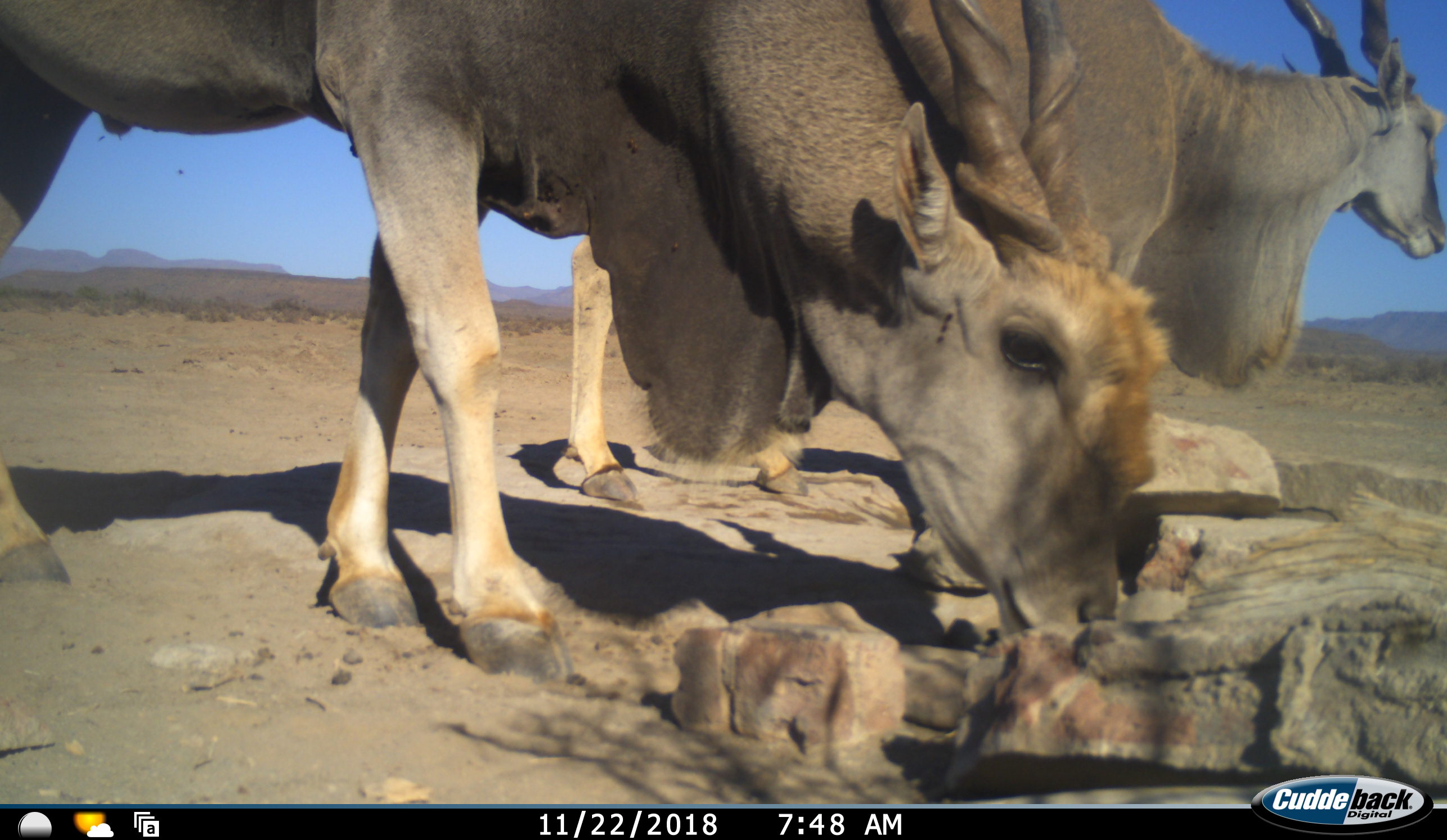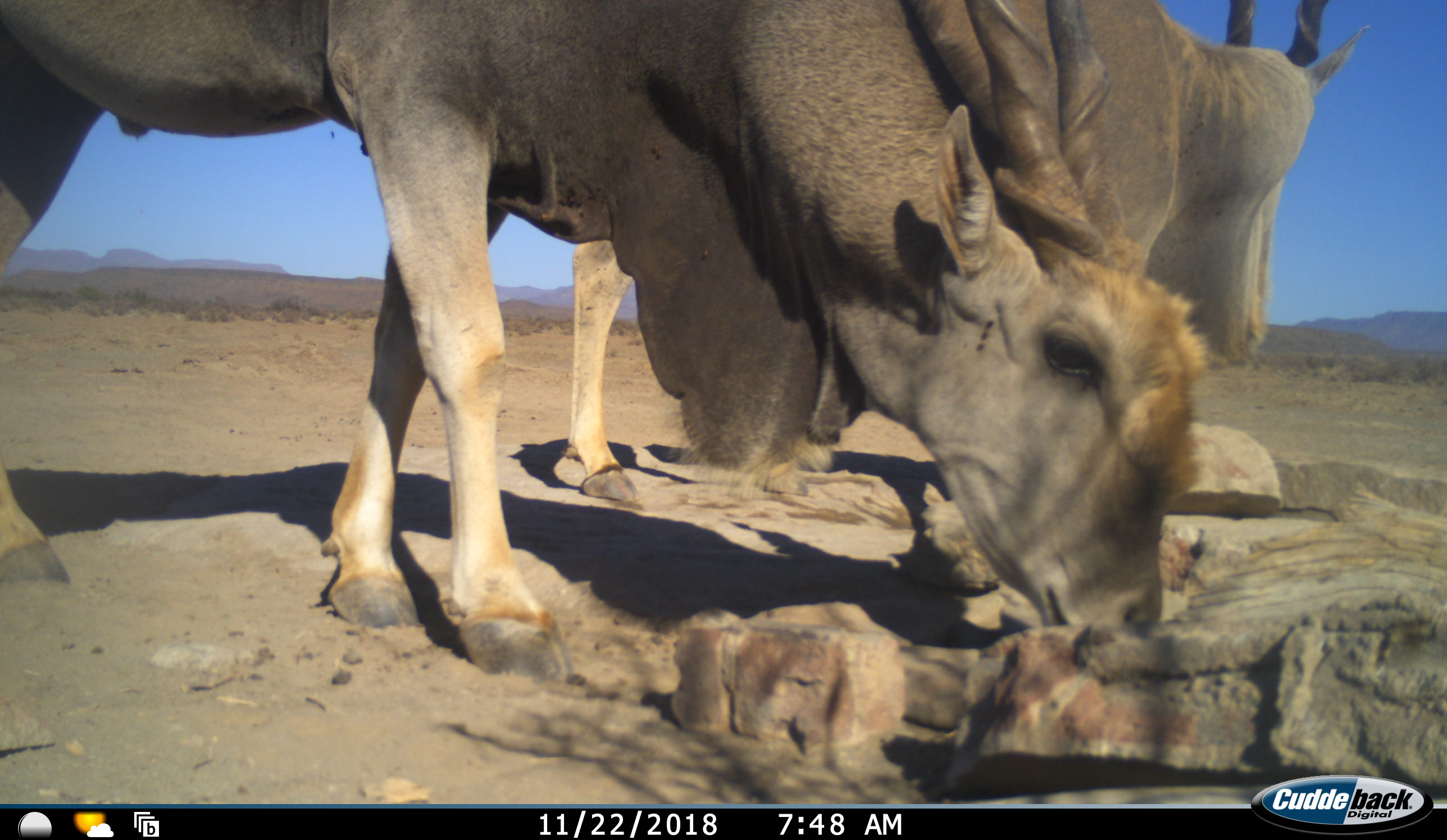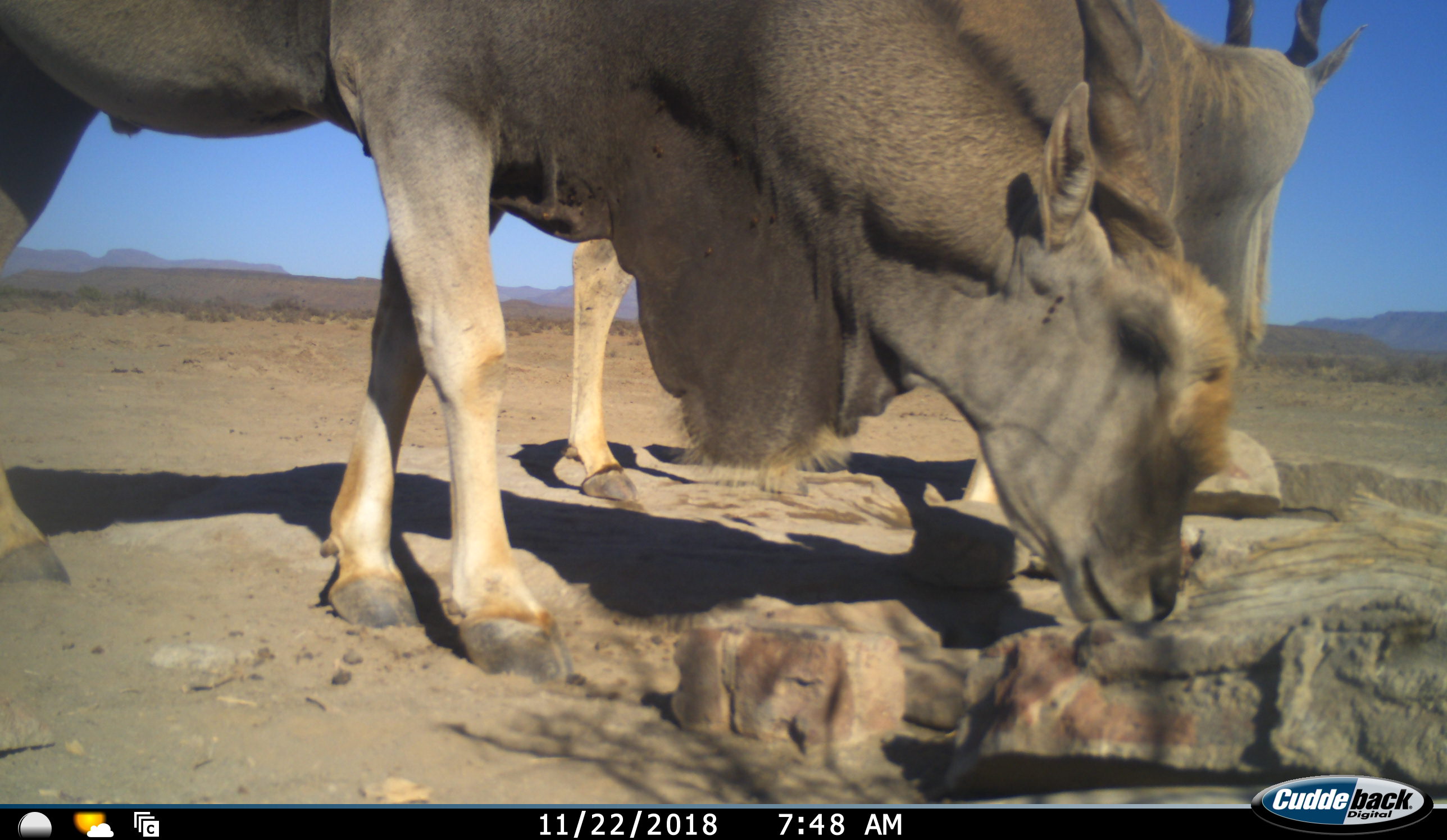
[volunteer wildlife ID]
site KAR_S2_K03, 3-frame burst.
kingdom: Animalia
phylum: Chordata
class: Mammalia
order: Artiodactyla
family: Bovidae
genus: Tragelaphus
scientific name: Tragelaphus oryx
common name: eland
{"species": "eland (Tragelaphus oryx)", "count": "2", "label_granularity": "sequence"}